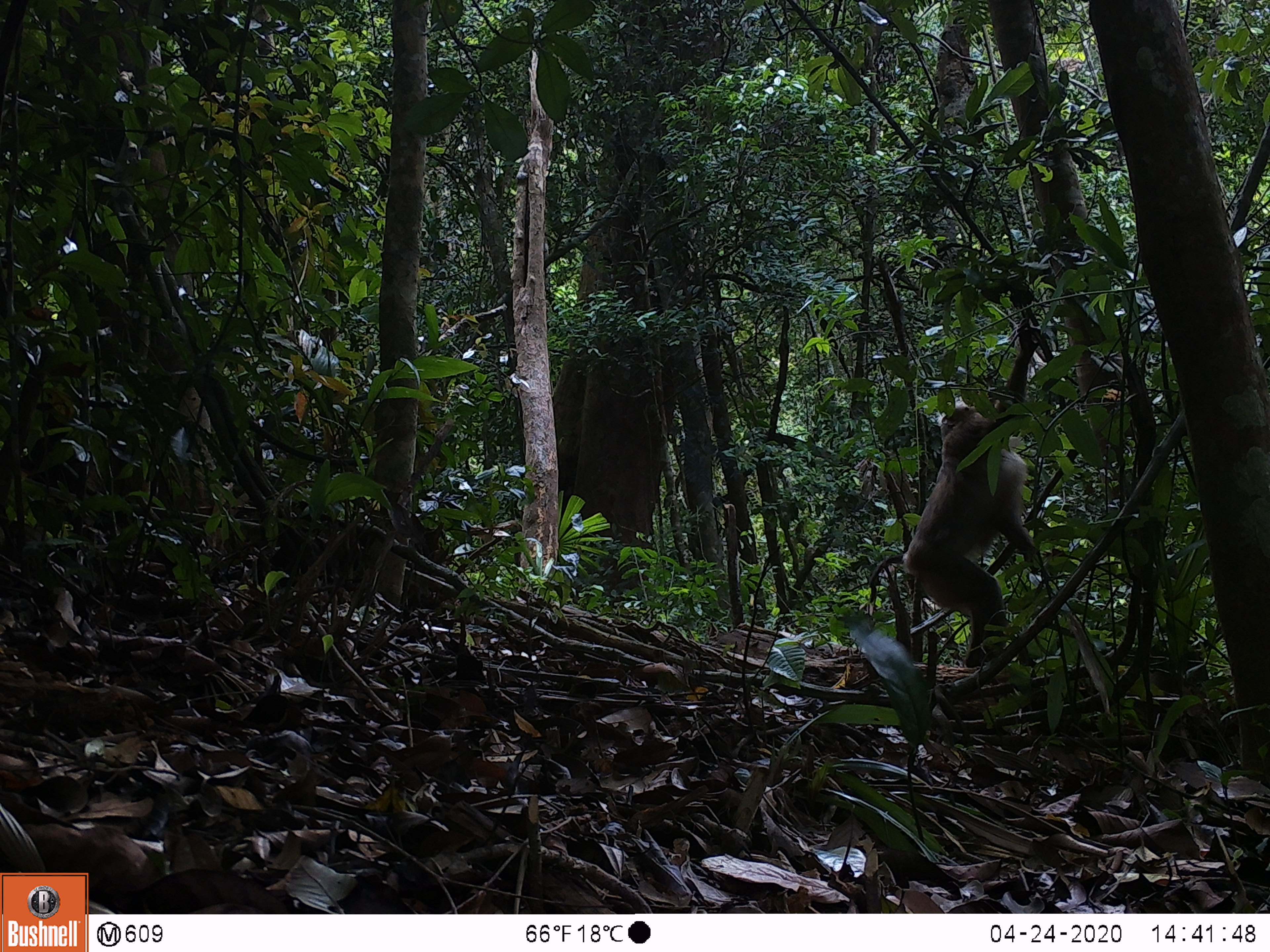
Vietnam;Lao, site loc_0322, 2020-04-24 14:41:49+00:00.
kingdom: Animalia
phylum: Chordata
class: Mammalia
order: Primates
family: Cercopithecidae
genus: Macaca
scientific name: Macaca nemestrina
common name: pig-tailed macaque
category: pig tailed macaque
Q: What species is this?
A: Pig tailed macaque (pig-tailed macaque) (Macaca nemestrina).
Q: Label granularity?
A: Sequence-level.